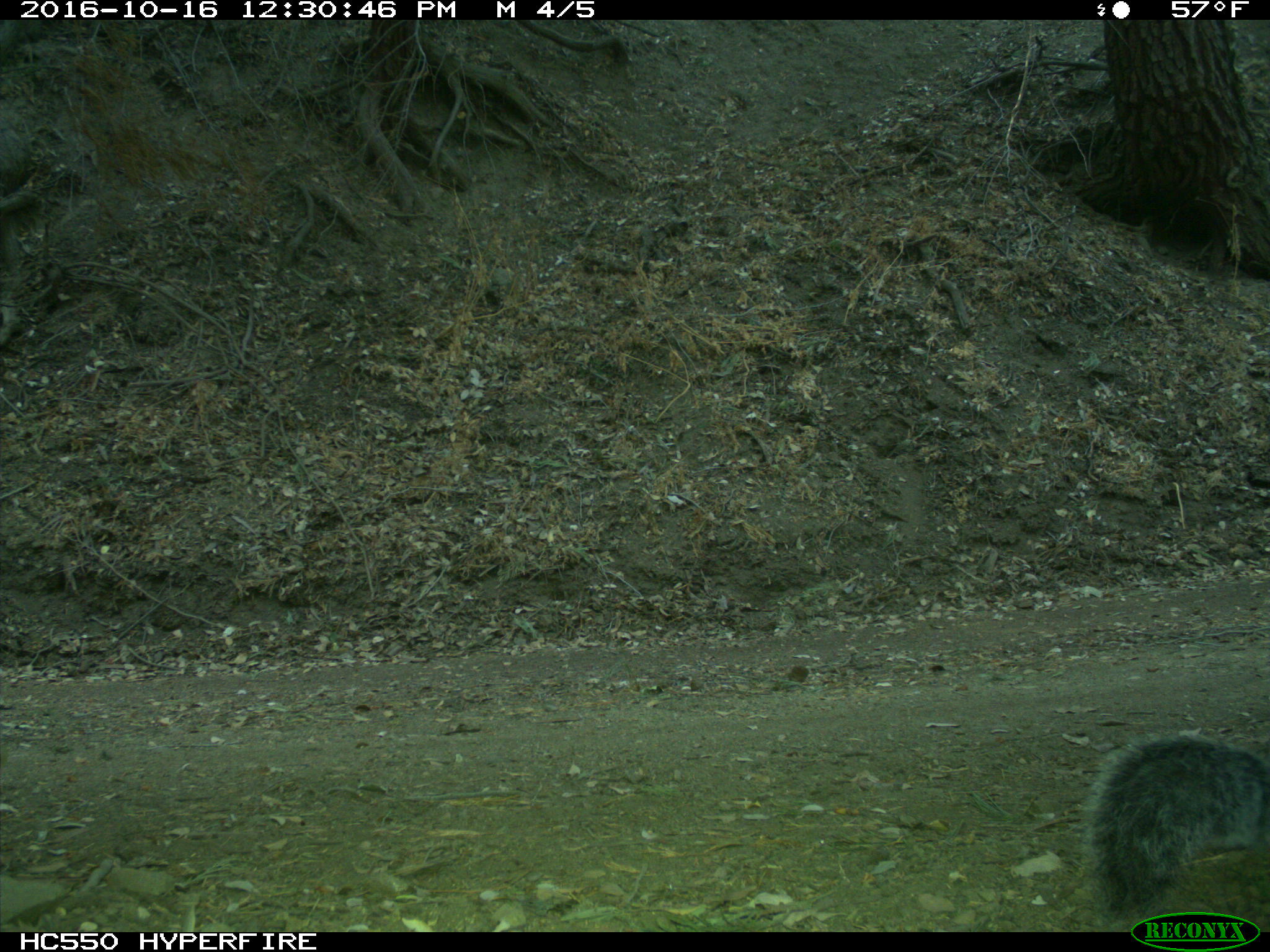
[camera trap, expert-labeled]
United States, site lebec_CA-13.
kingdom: Animalia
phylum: Chordata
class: Mammalia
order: Rodentia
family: Sciuridae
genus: Sciurus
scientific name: Sciurus carolinensis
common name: eastern gray squirrel